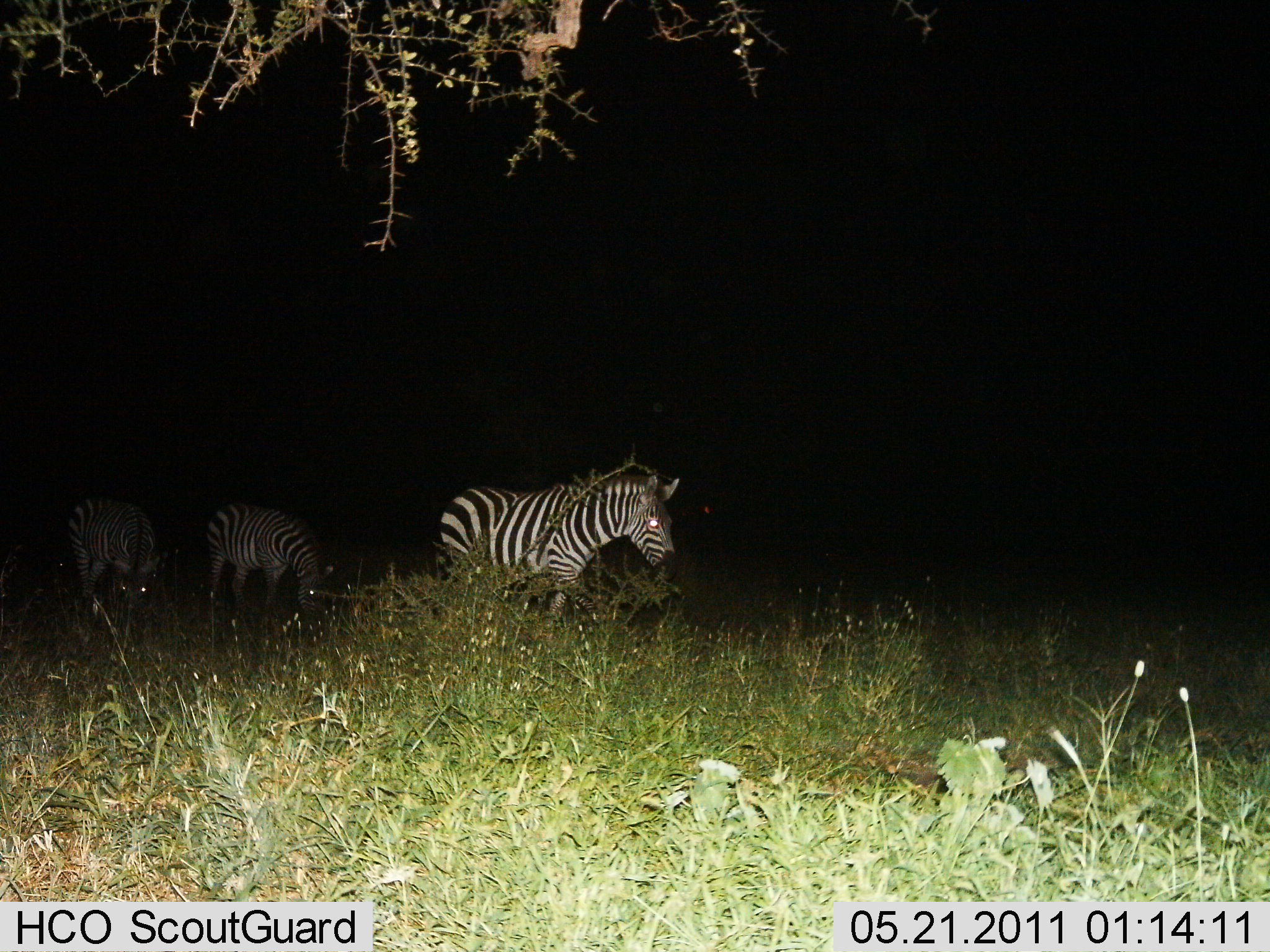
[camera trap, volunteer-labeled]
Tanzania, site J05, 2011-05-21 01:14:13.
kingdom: Animalia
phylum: Chordata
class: Mammalia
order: Perissodactyla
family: Equidae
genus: Equus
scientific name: Equus quagga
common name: plains zebra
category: zebra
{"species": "zebra (plains zebra) (Equus quagga)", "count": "3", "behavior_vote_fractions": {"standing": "73%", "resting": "0%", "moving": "27%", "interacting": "0%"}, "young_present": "0%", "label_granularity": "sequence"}